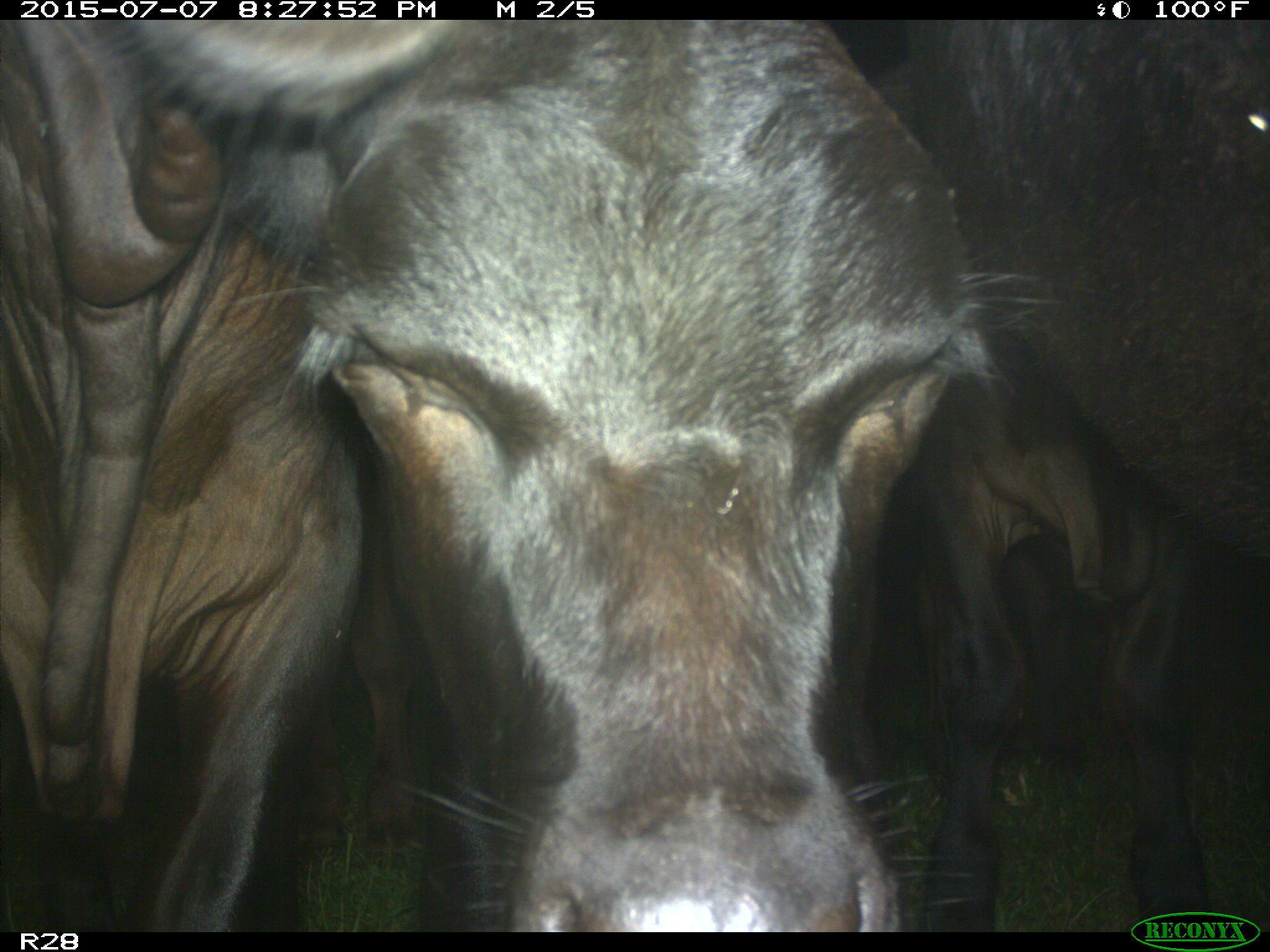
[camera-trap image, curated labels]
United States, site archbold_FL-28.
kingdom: Animalia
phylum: Chordata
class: Mammalia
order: Artiodactyla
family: Bovidae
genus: Bos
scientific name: Bos taurus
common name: domestic cow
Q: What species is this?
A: Bos taurus (domestic cow).